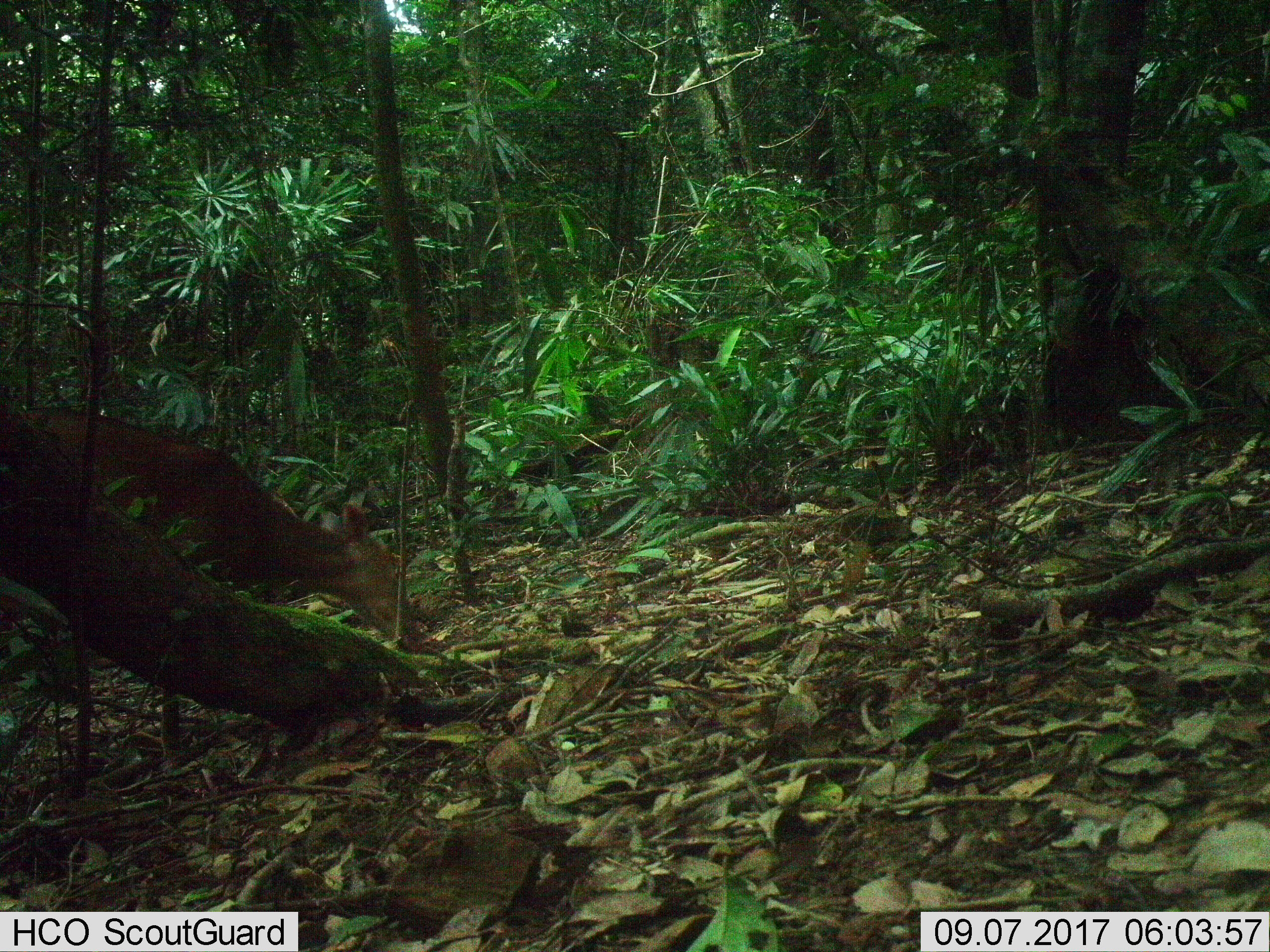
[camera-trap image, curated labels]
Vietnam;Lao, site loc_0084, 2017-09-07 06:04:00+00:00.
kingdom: Animalia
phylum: Chordata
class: Mammalia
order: Artiodactyla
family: Cervidae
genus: Muntiacus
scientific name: Muntiacus vuquangensis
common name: large-antlered muntjac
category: large antlered muntjac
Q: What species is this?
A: Large antlered muntjac (large-antlered muntjac) (Muntiacus vuquangensis).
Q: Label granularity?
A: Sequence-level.